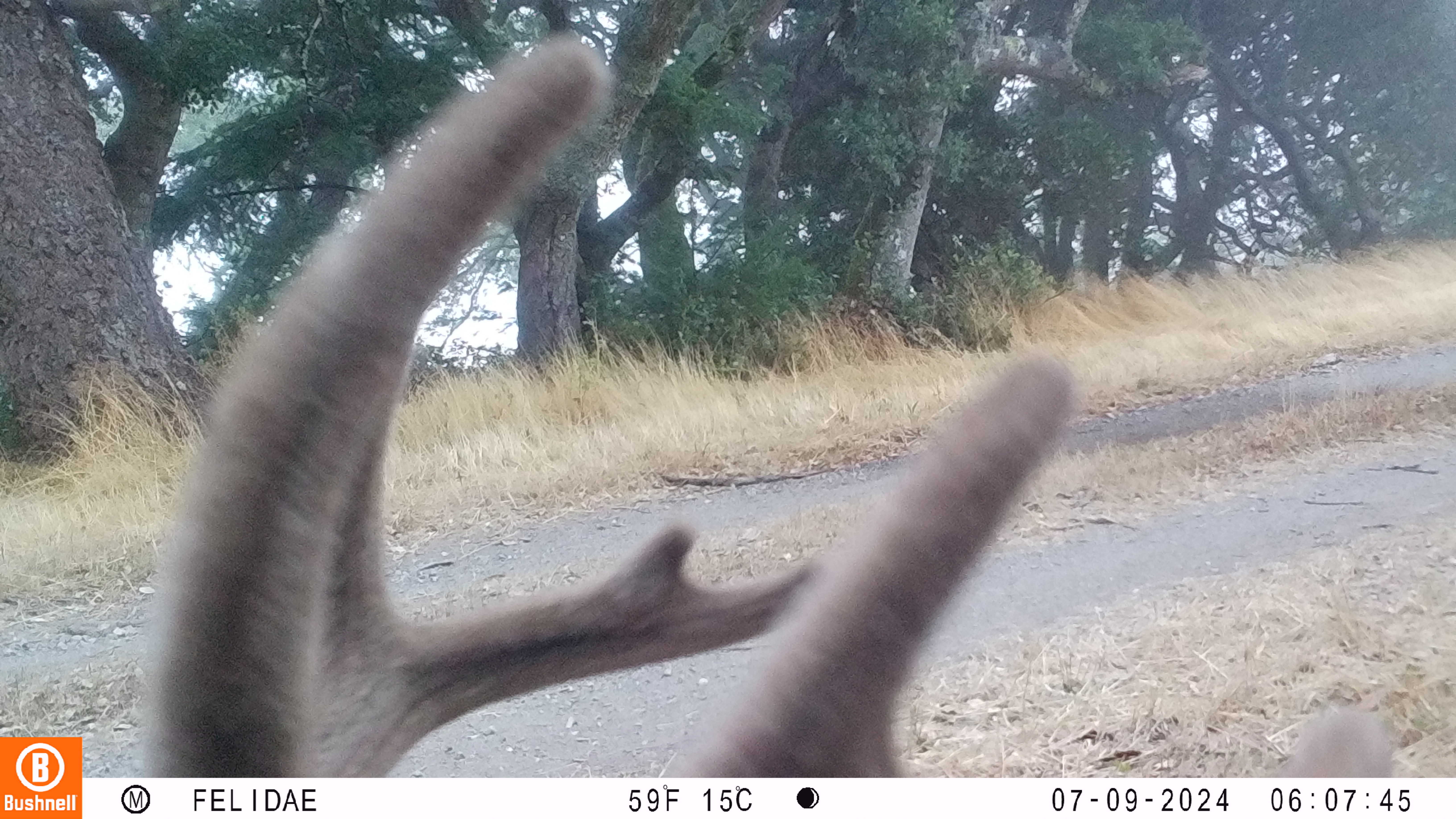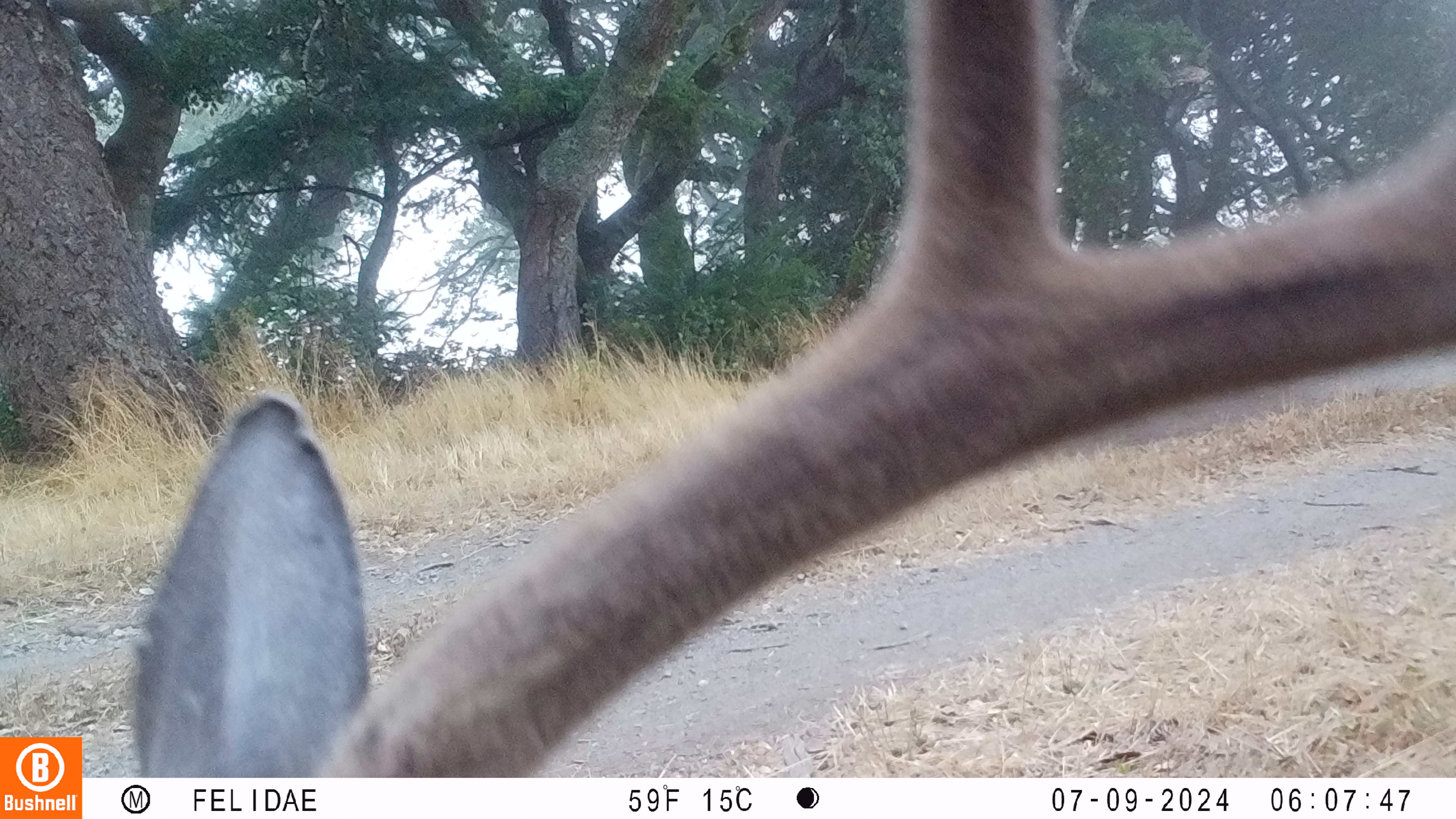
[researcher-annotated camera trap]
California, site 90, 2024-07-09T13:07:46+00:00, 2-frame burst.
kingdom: Animalia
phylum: Chordata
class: Mammalia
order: Artiodactyla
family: Cervidae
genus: Odocoileus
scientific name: Odocoileus hemionus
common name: mule deer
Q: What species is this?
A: Mule deer (Odocoileus hemionus).